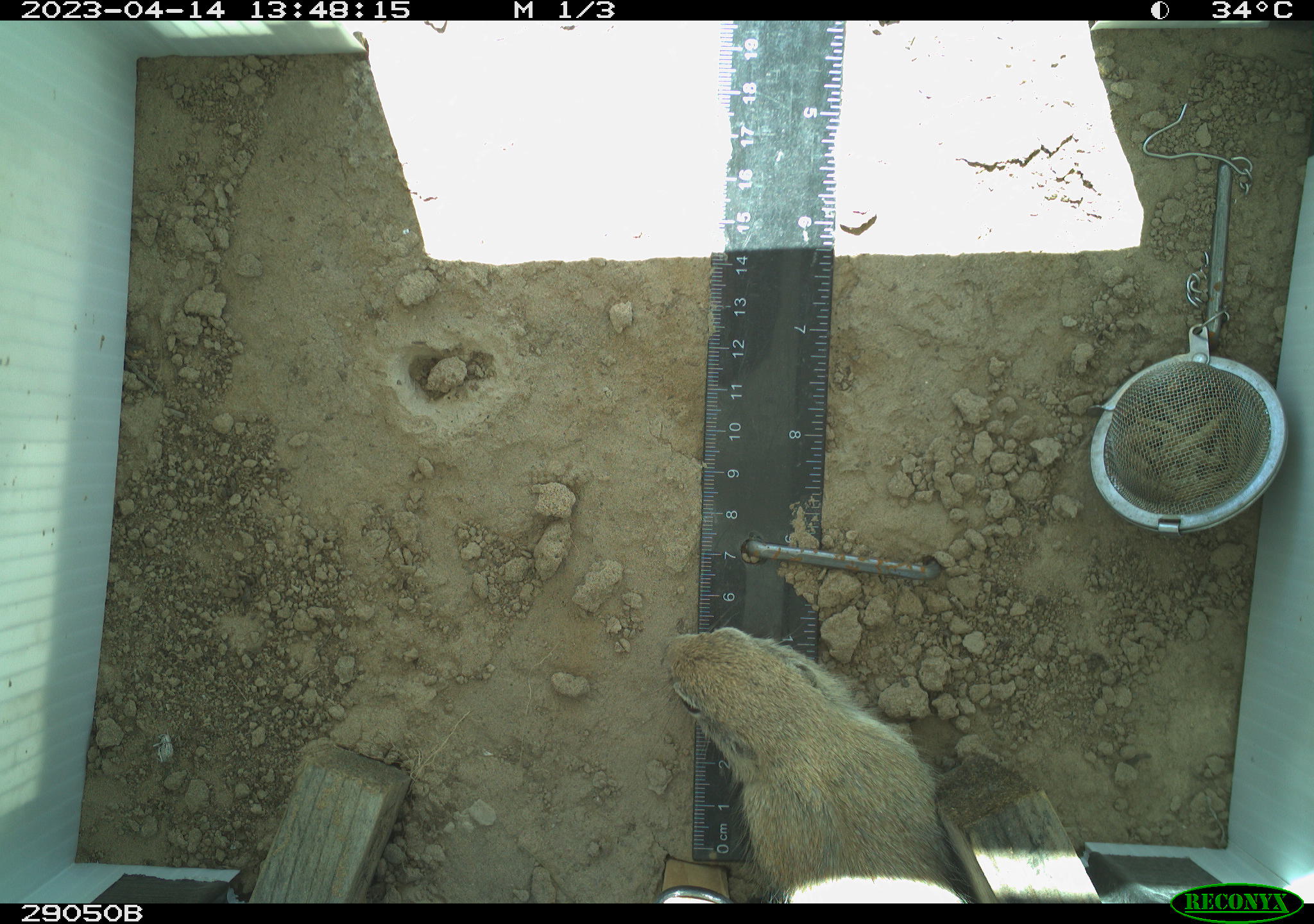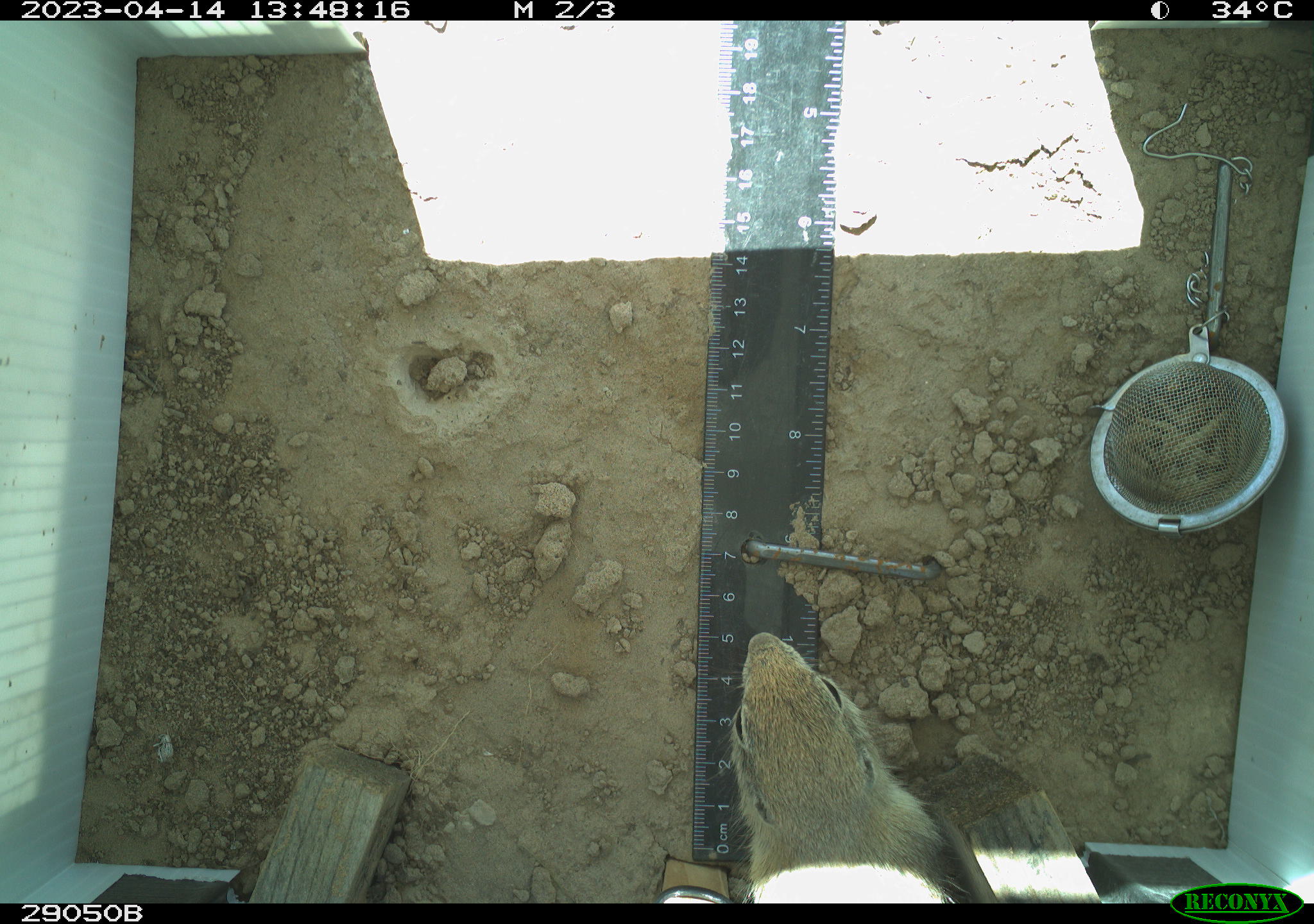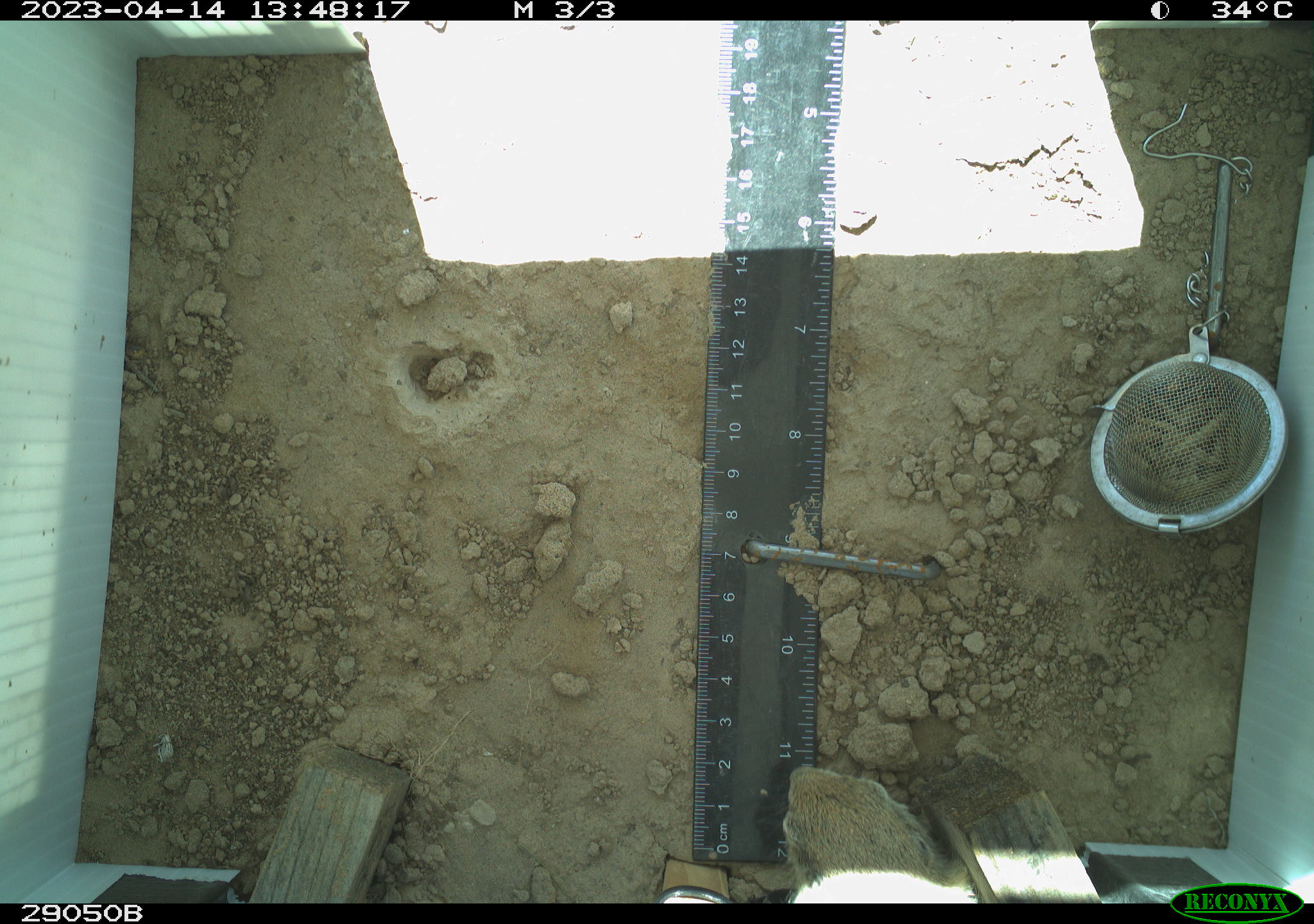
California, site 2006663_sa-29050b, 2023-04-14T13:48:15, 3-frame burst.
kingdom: Animalia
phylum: Chordata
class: Mammalia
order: Rodentia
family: Sciuridae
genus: Xerospermophilus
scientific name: Xerospermophilus tereticaudus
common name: round-tailed ground squirrel